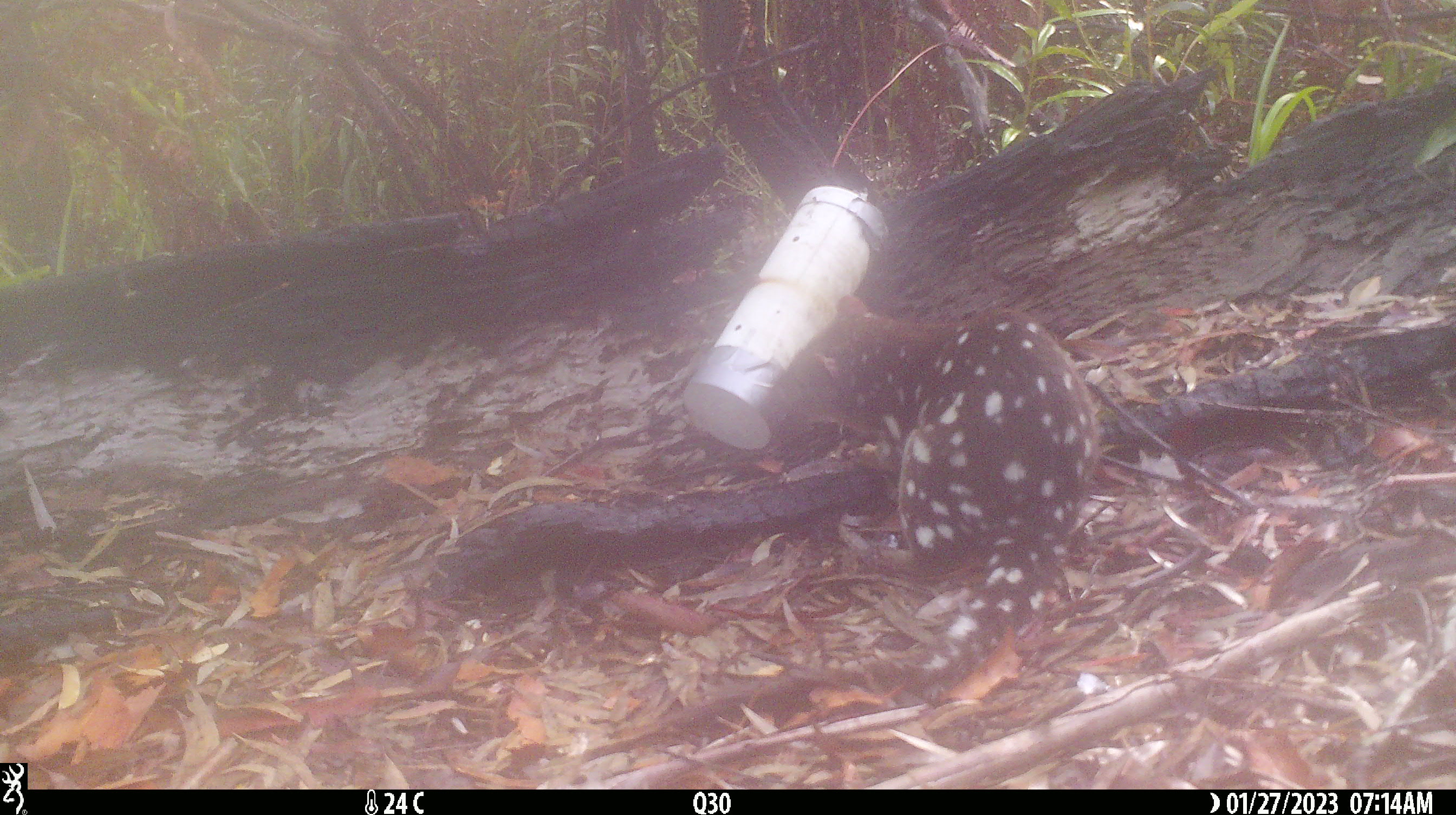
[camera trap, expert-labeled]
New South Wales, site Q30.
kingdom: Animalia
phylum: Chordata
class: Mammalia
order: Dasyuromorphia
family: Dasyuridae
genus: Dasyurus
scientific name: Dasyurus maculatus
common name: spotted-tailed quoll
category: quoll